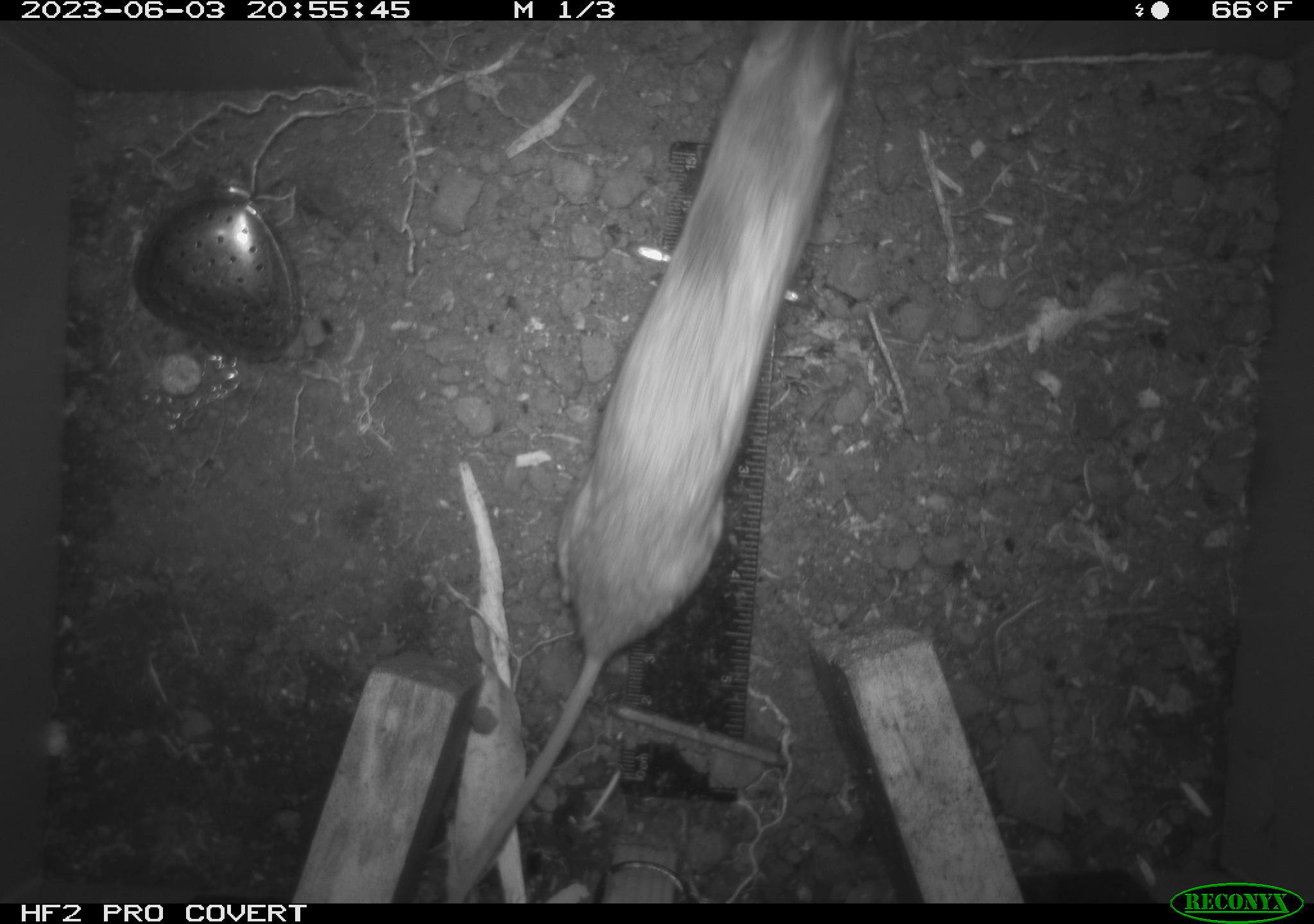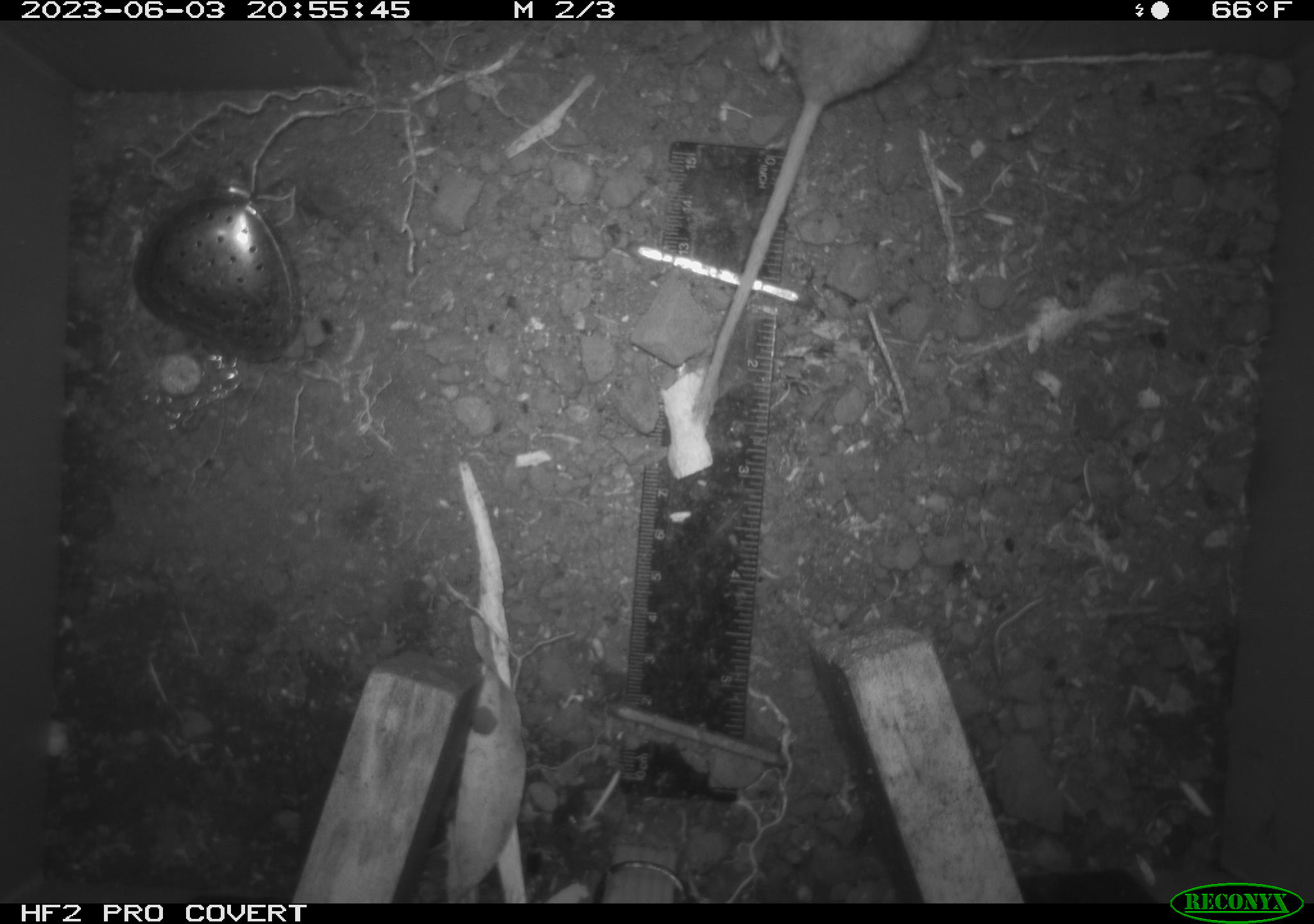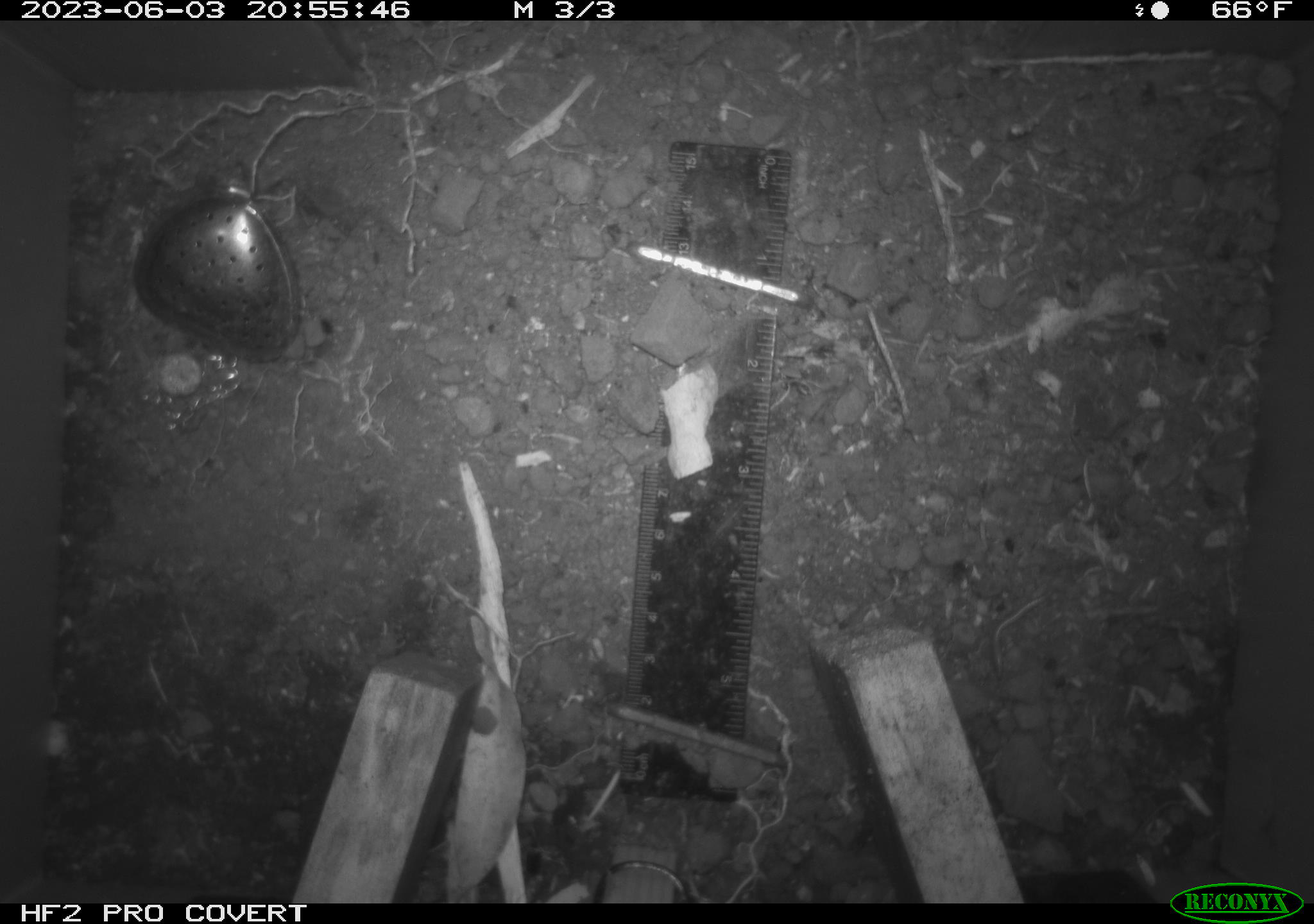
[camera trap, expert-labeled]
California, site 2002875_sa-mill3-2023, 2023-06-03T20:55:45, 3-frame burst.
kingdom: Animalia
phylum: Chordata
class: Mammalia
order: Rodentia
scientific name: Rodentia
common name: mouse species